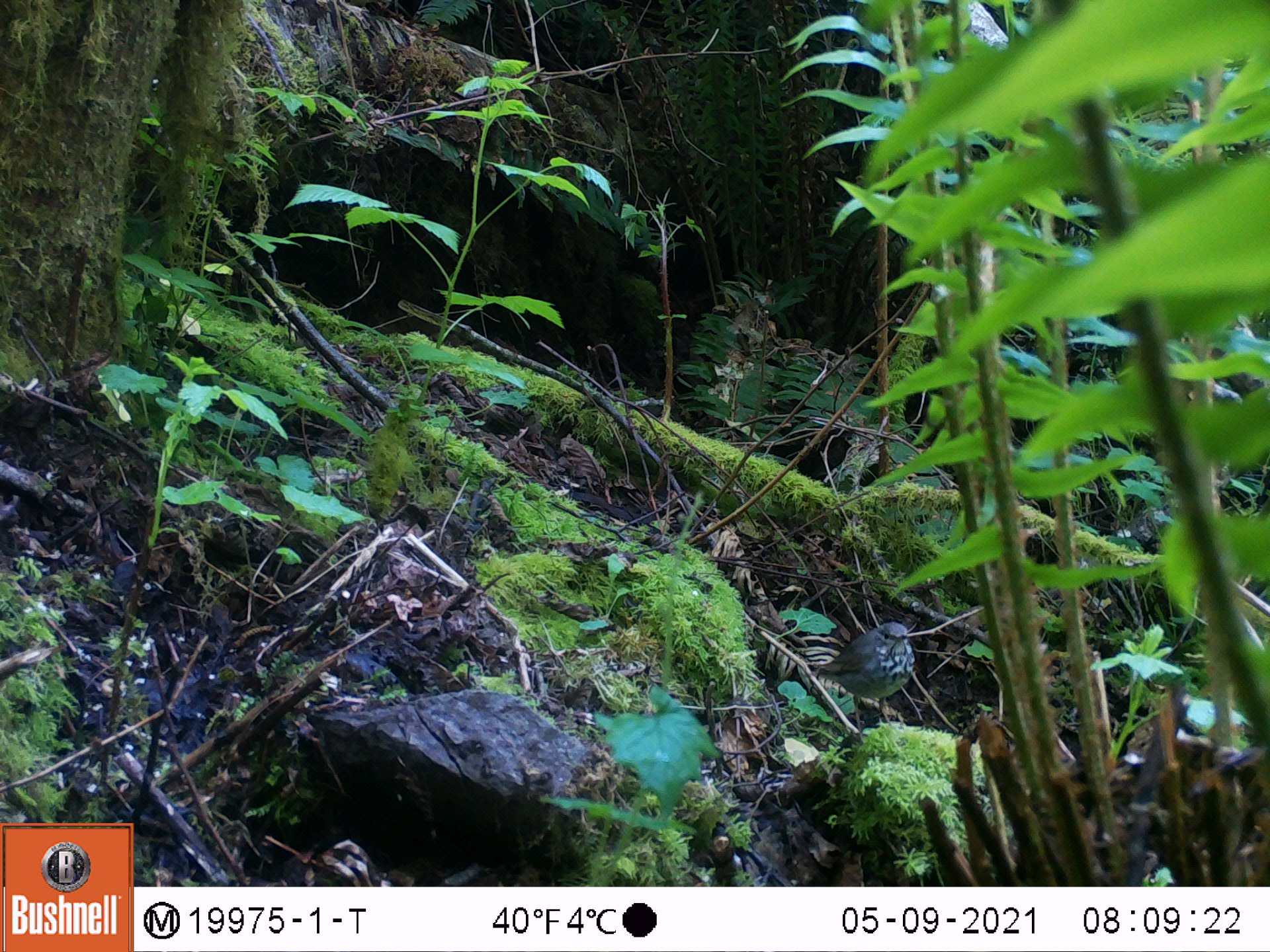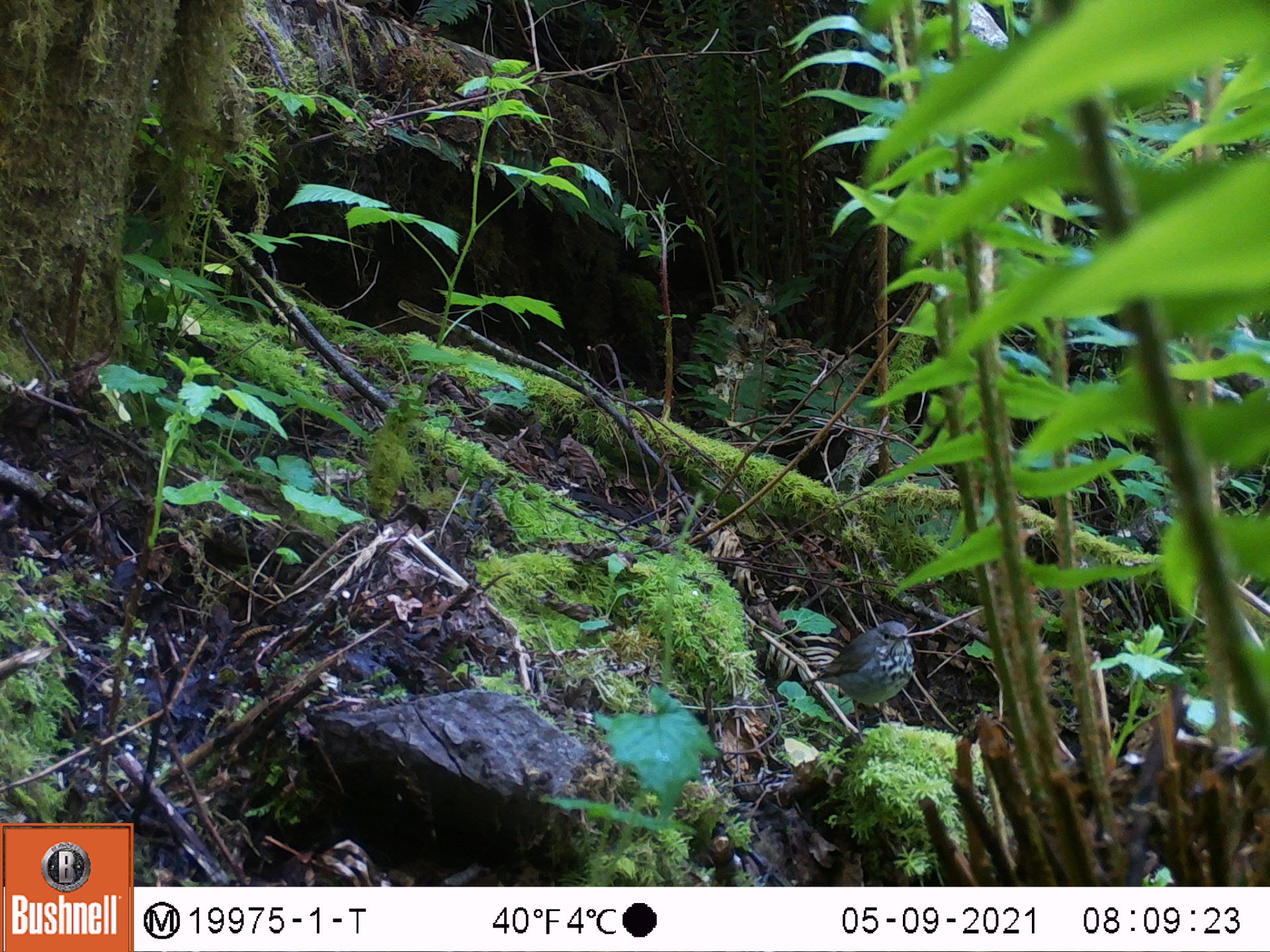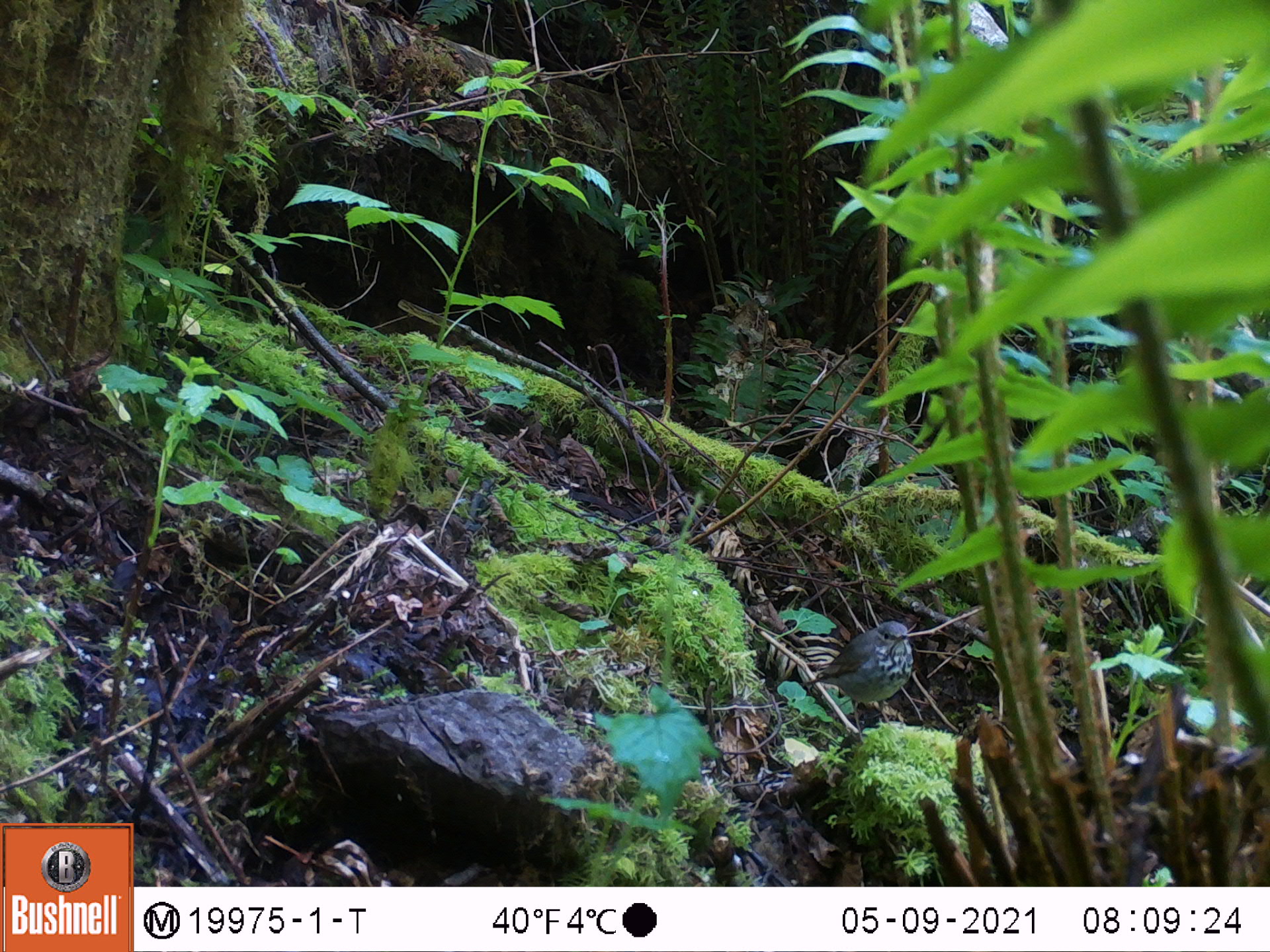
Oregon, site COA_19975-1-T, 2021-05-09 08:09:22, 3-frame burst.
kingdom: Animalia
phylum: Chordata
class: Aves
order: Passeriformes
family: Turdidae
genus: Catharus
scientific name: Catharus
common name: brown thrushes and nightingale-thrushes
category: catharus species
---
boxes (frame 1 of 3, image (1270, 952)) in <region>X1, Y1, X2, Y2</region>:
catharus species: <region>802, 615, 928, 729</region>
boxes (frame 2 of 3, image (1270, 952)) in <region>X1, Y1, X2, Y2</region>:
catharus species: <region>806, 613, 921, 725</region>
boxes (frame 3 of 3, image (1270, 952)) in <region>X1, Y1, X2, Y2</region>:
catharus species: <region>802, 615, 922, 726</region>